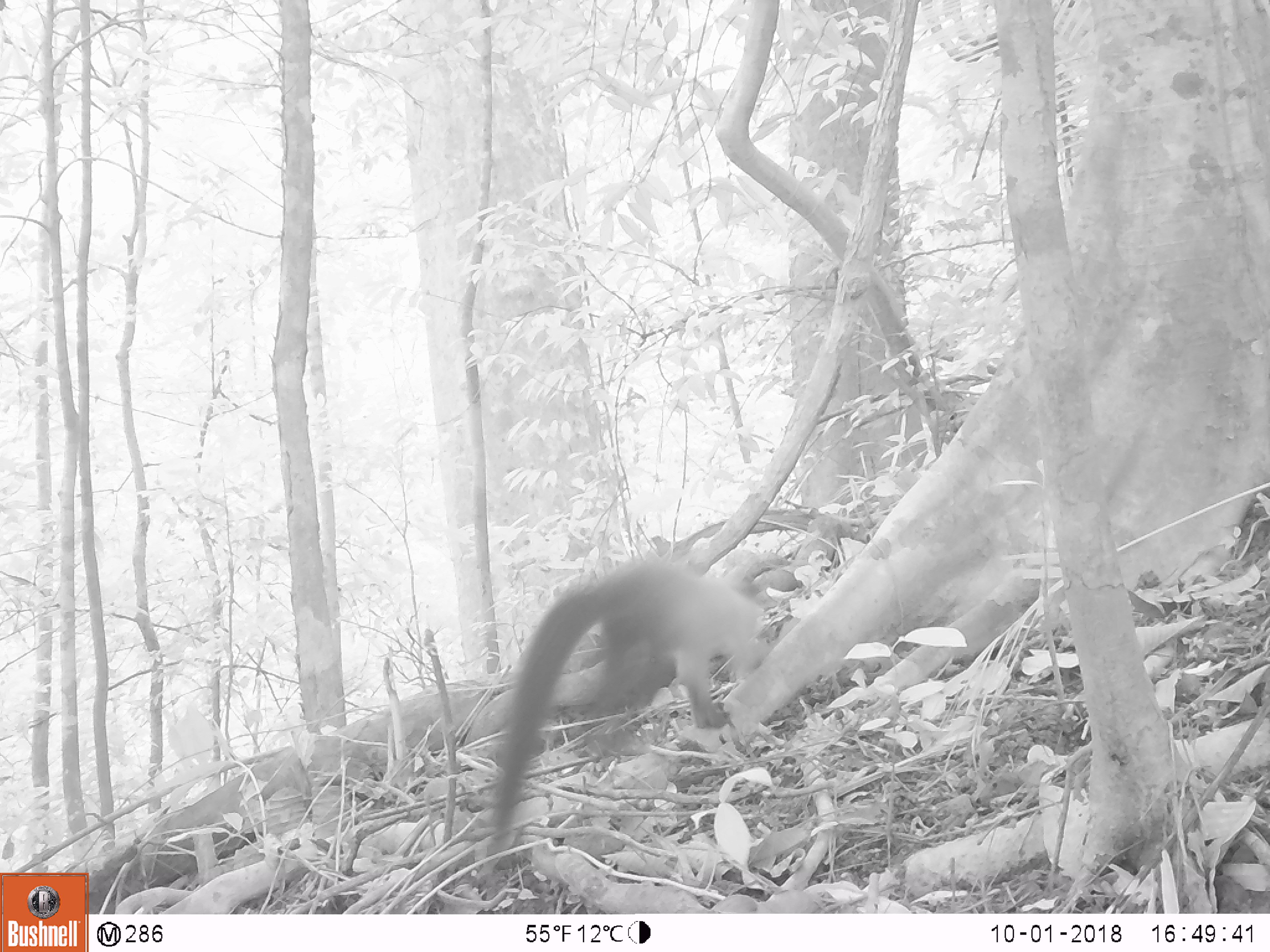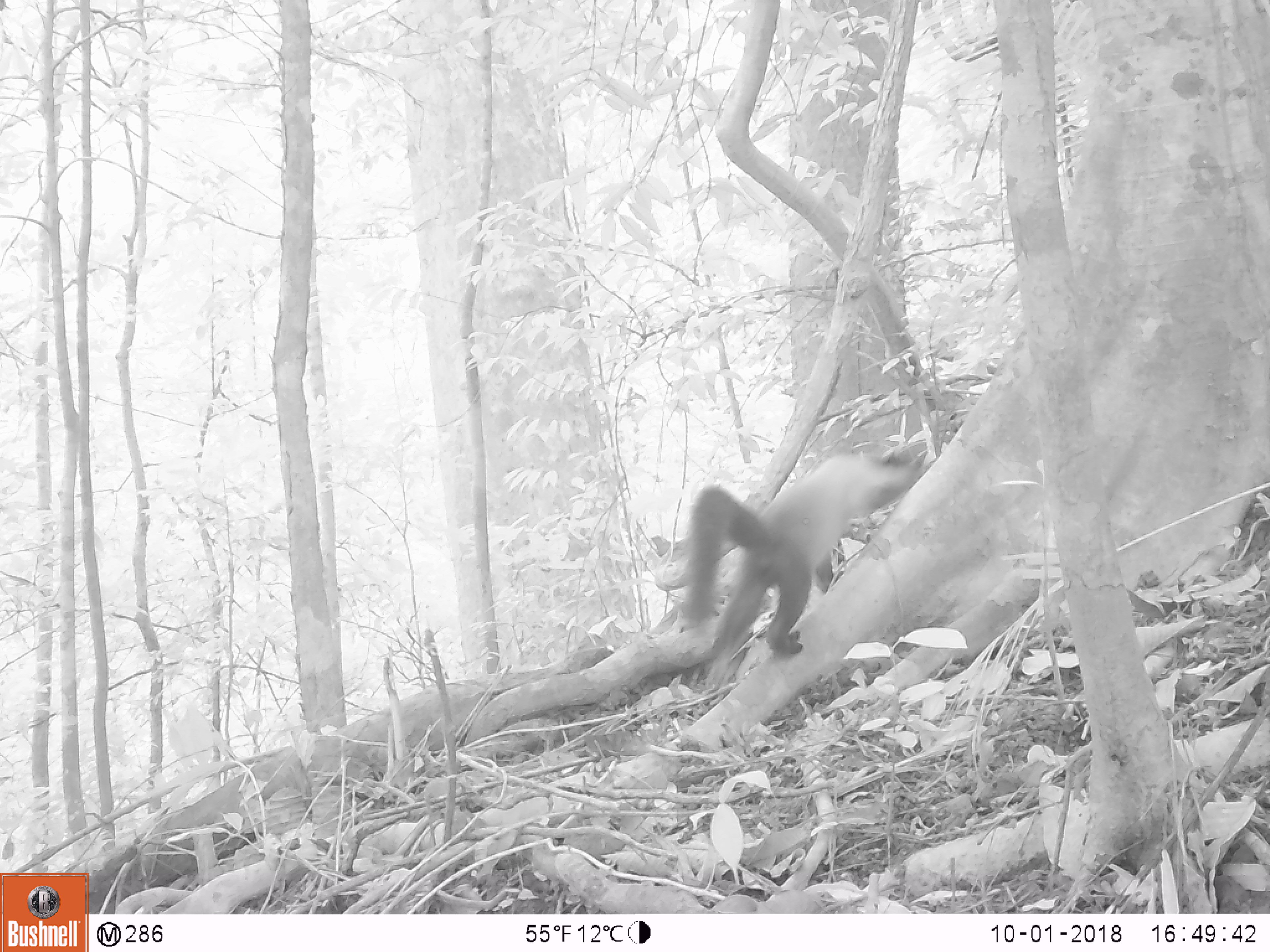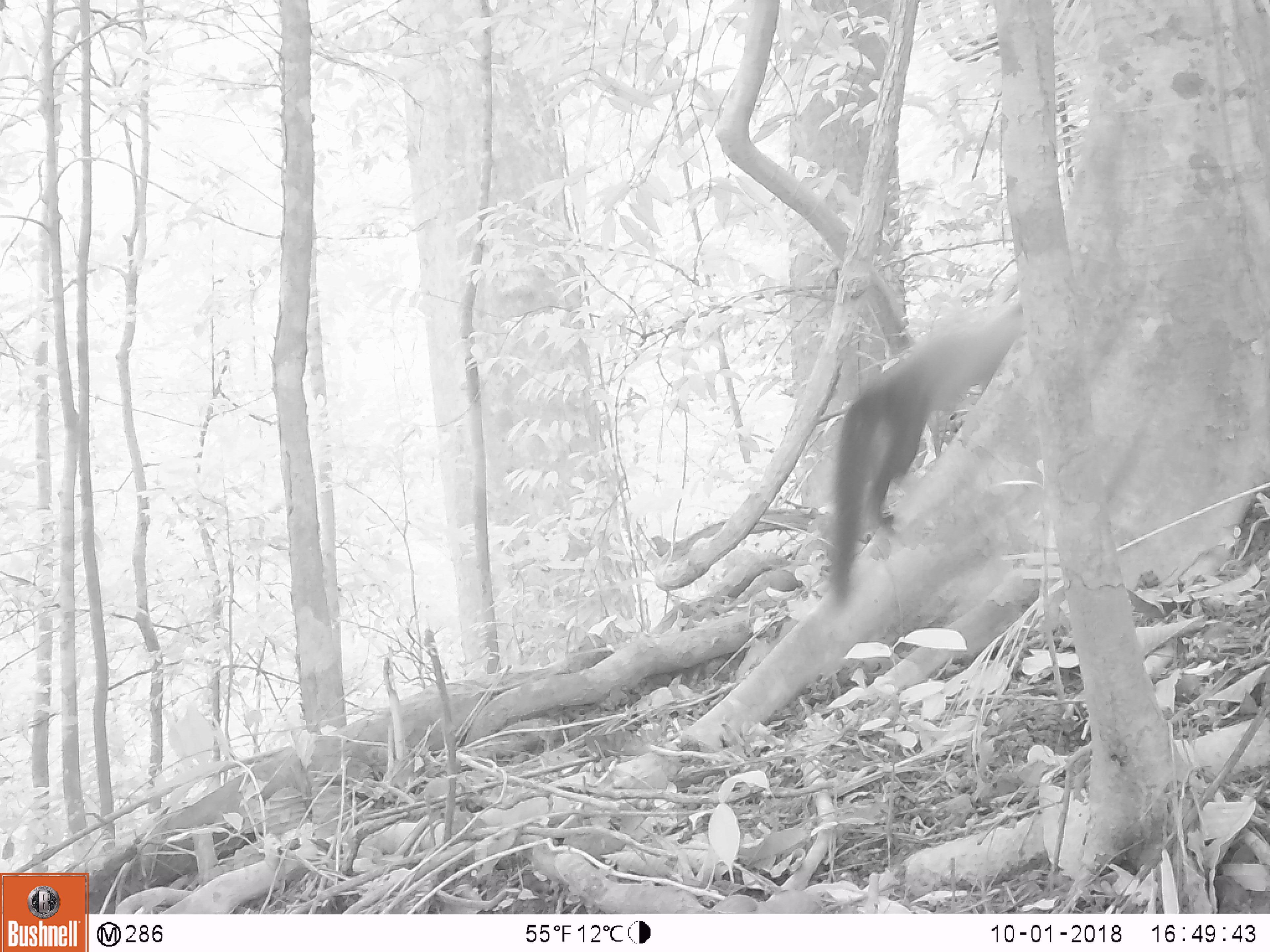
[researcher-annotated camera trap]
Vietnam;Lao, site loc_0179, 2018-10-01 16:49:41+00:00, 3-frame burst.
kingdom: Animalia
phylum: Chordata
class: Mammalia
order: Carnivora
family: Mustelidae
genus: Martes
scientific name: Martes flavigula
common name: yellow-throated marten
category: yellow throated marten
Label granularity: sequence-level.